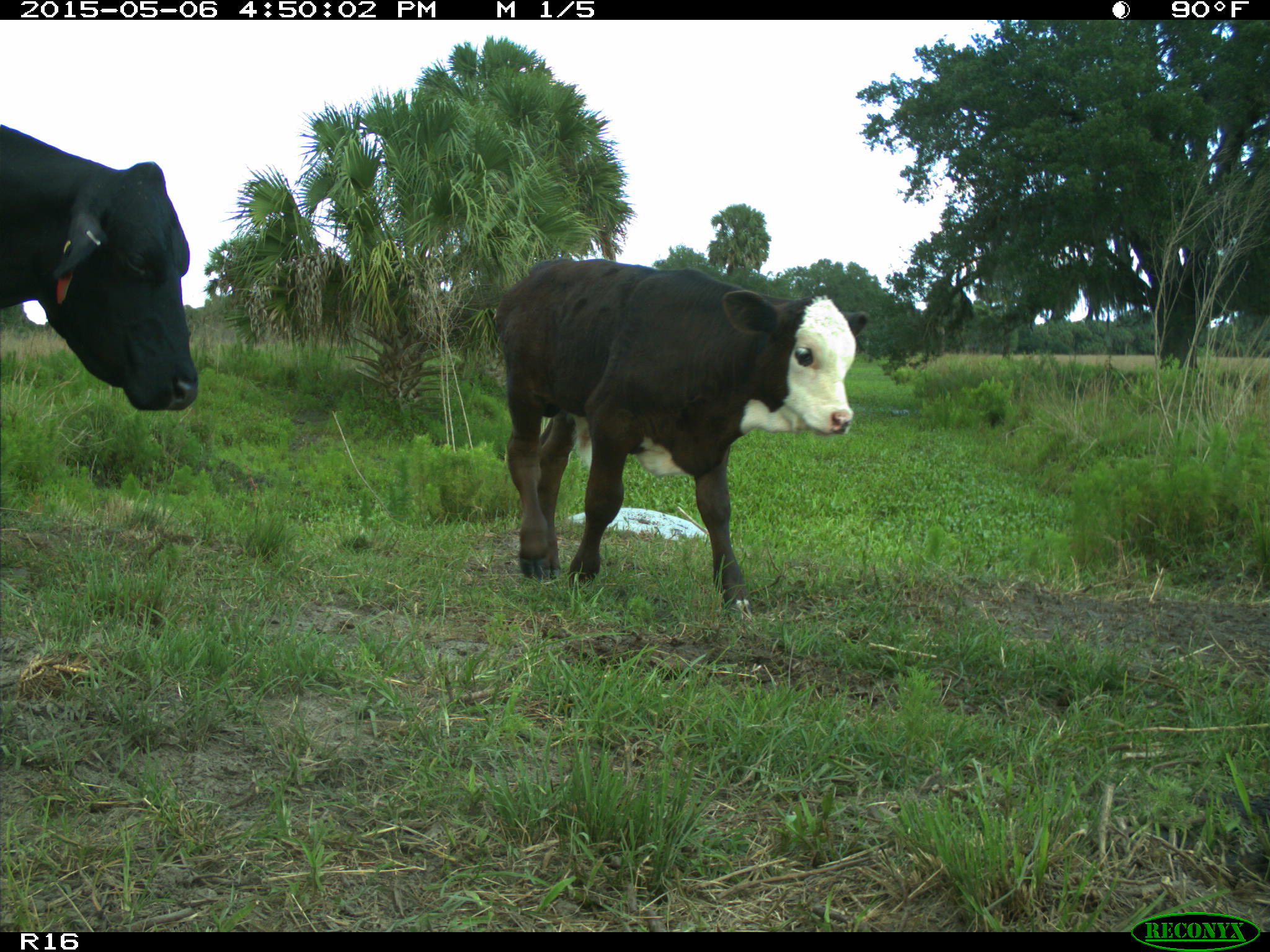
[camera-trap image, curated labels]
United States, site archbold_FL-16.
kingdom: Animalia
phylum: Chordata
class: Mammalia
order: Artiodactyla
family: Bovidae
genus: Bos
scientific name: Bos taurus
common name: domestic cow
Bos taurus (domestic cow).